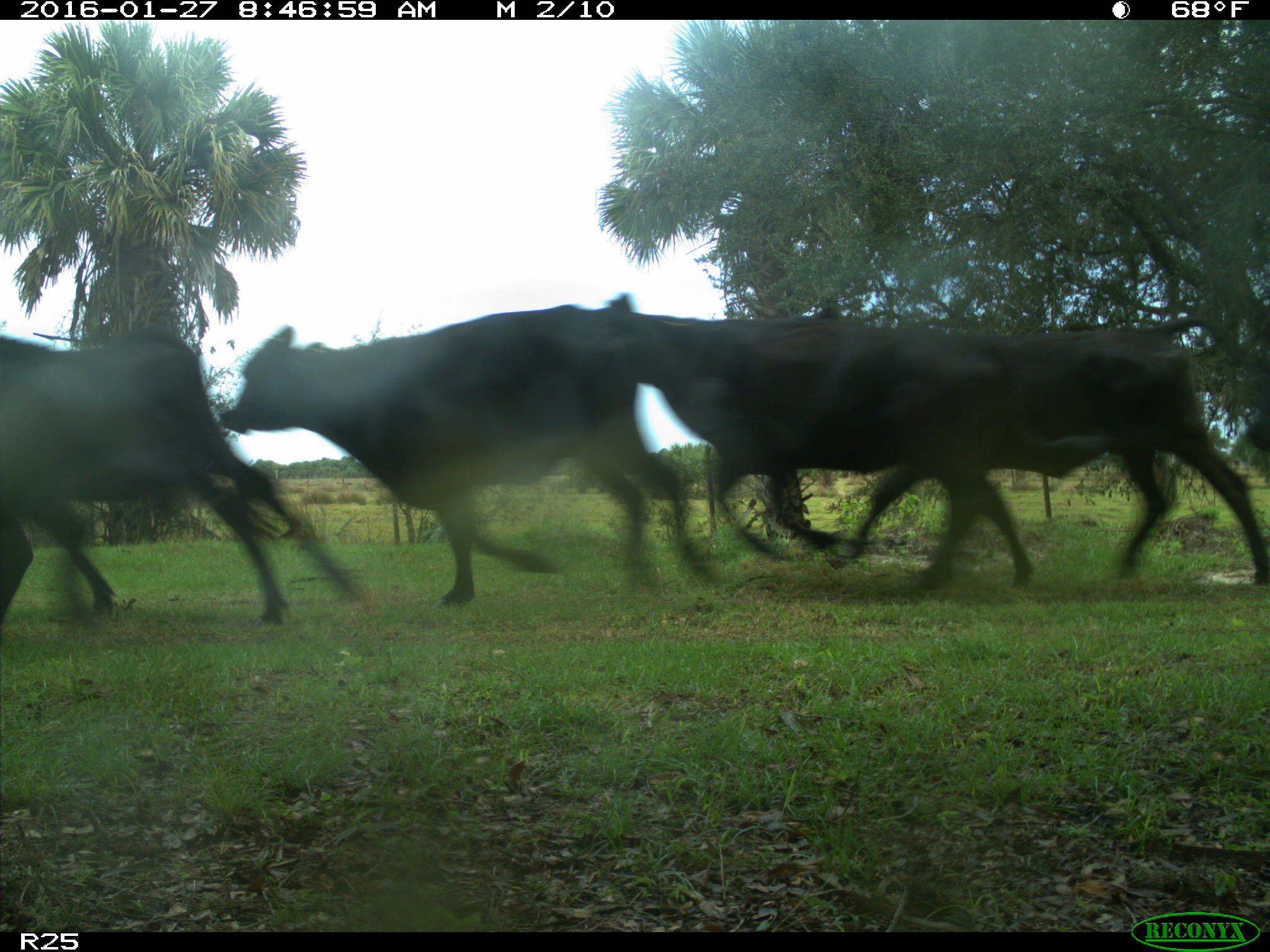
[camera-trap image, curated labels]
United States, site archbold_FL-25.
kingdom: Animalia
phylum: Chordata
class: Mammalia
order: Artiodactyla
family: Bovidae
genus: Bos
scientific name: Bos taurus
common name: domestic cow